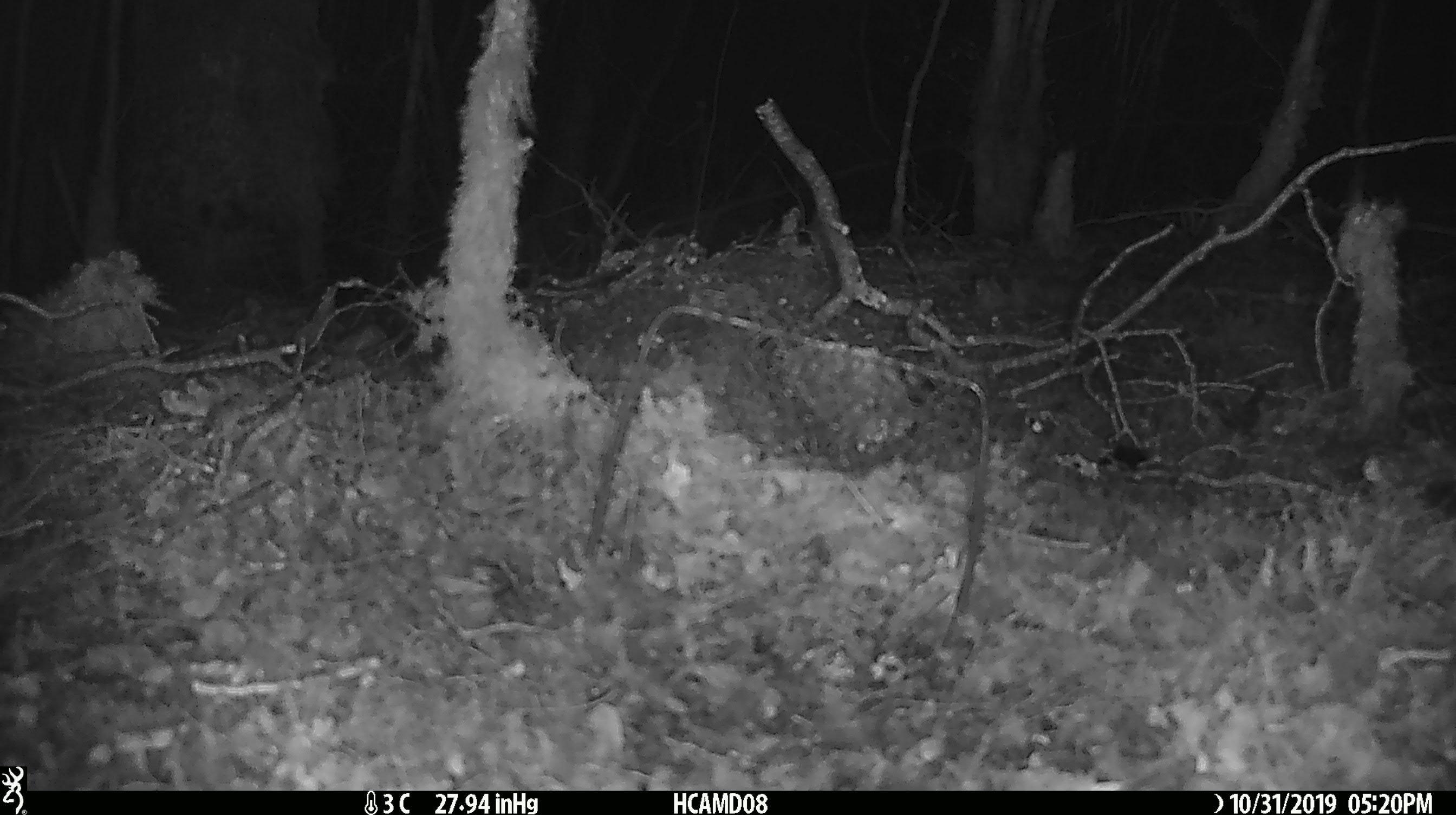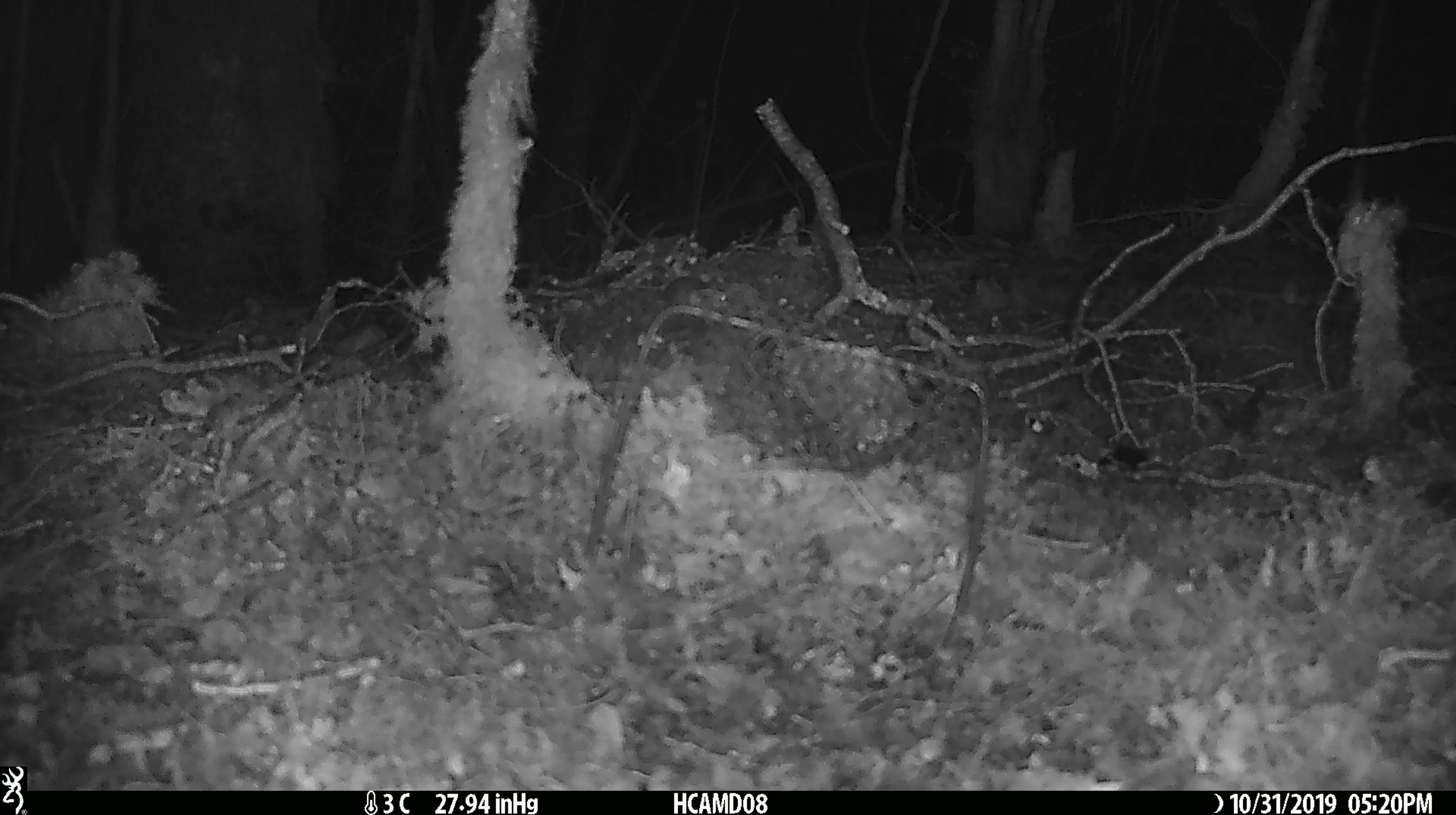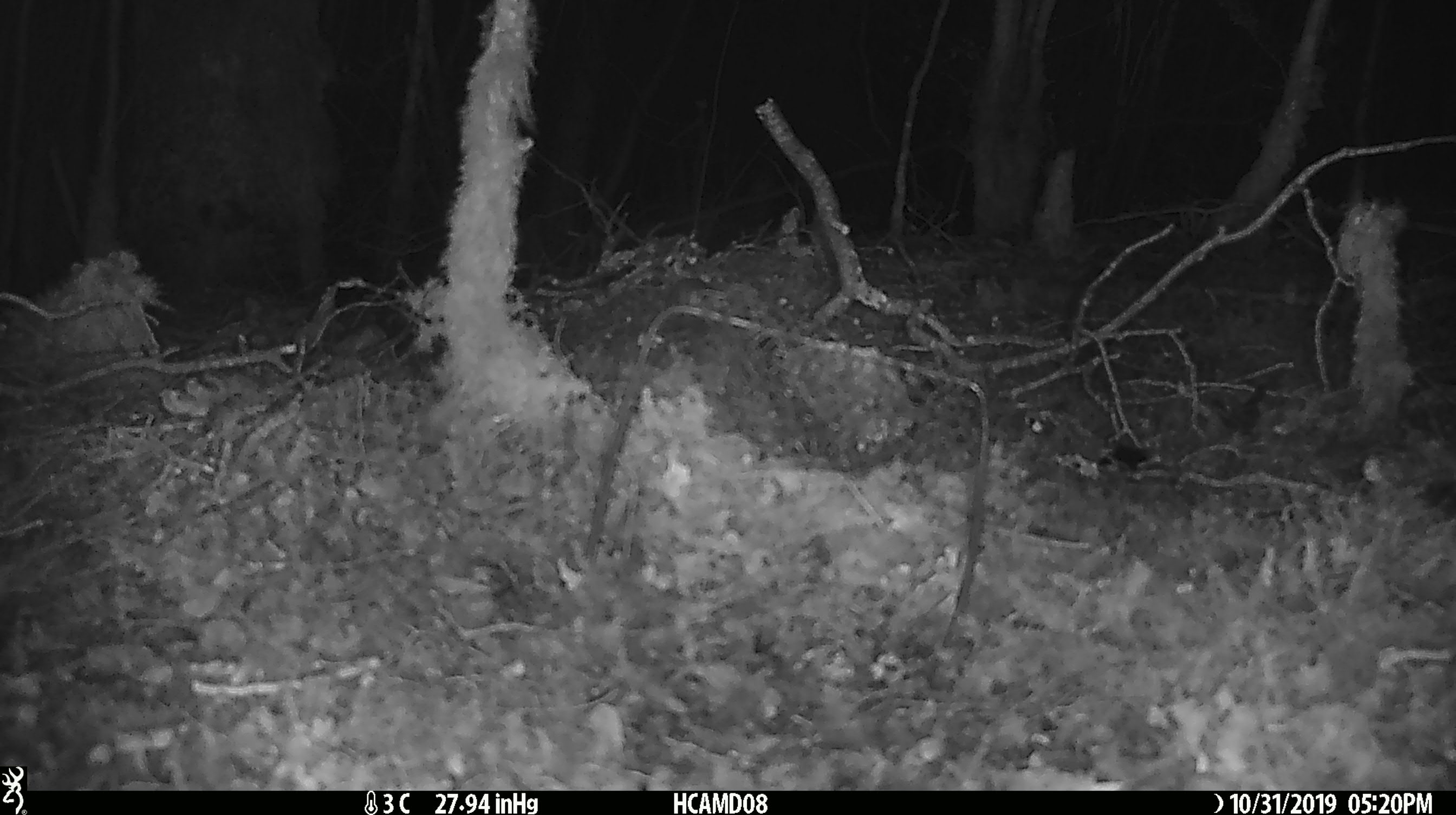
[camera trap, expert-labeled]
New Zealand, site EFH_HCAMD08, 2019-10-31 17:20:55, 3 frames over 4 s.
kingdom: Animalia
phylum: Chordata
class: Mammalia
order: Rodentia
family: Muridae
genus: Mus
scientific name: Mus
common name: mouse